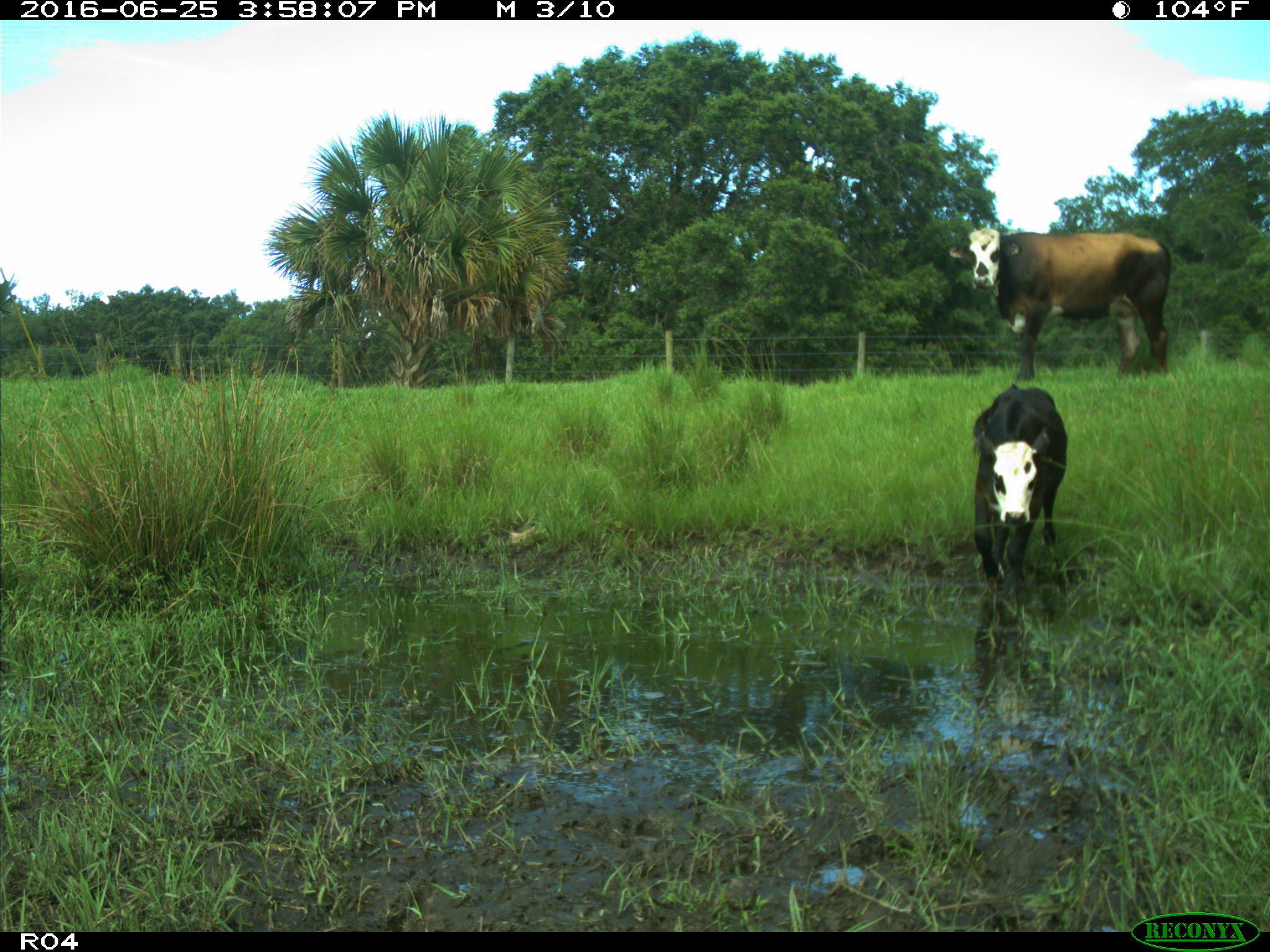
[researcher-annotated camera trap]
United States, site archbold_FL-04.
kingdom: Animalia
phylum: Chordata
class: Mammalia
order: Artiodactyla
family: Bovidae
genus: Bos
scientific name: Bos taurus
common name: domestic cow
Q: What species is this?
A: Bos taurus (domestic cow).